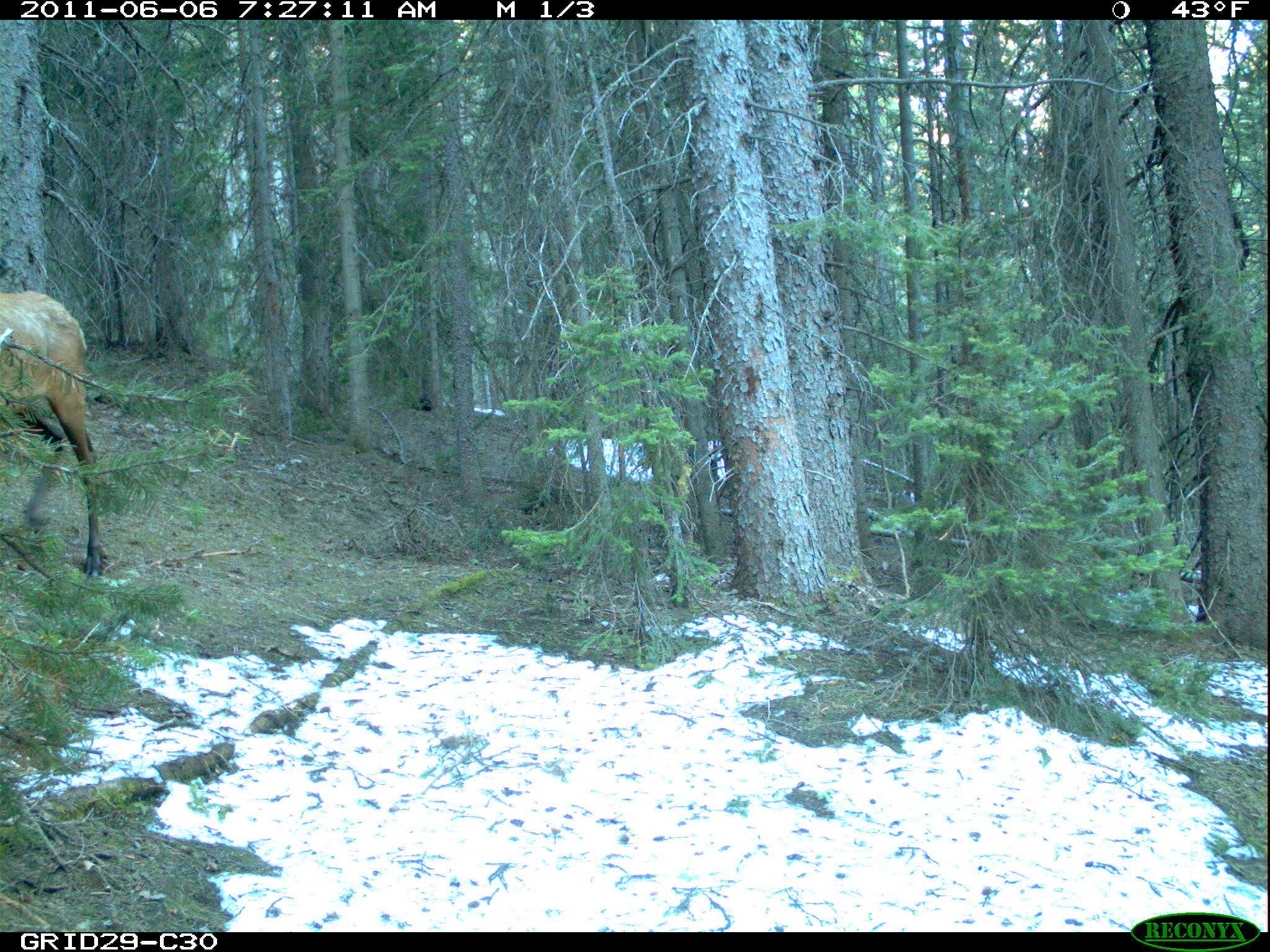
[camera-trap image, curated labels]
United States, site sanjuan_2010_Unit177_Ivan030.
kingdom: Animalia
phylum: Chordata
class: Mammalia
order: Artiodactyla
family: Cervidae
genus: Cervus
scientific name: Cervus elaphus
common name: red deer